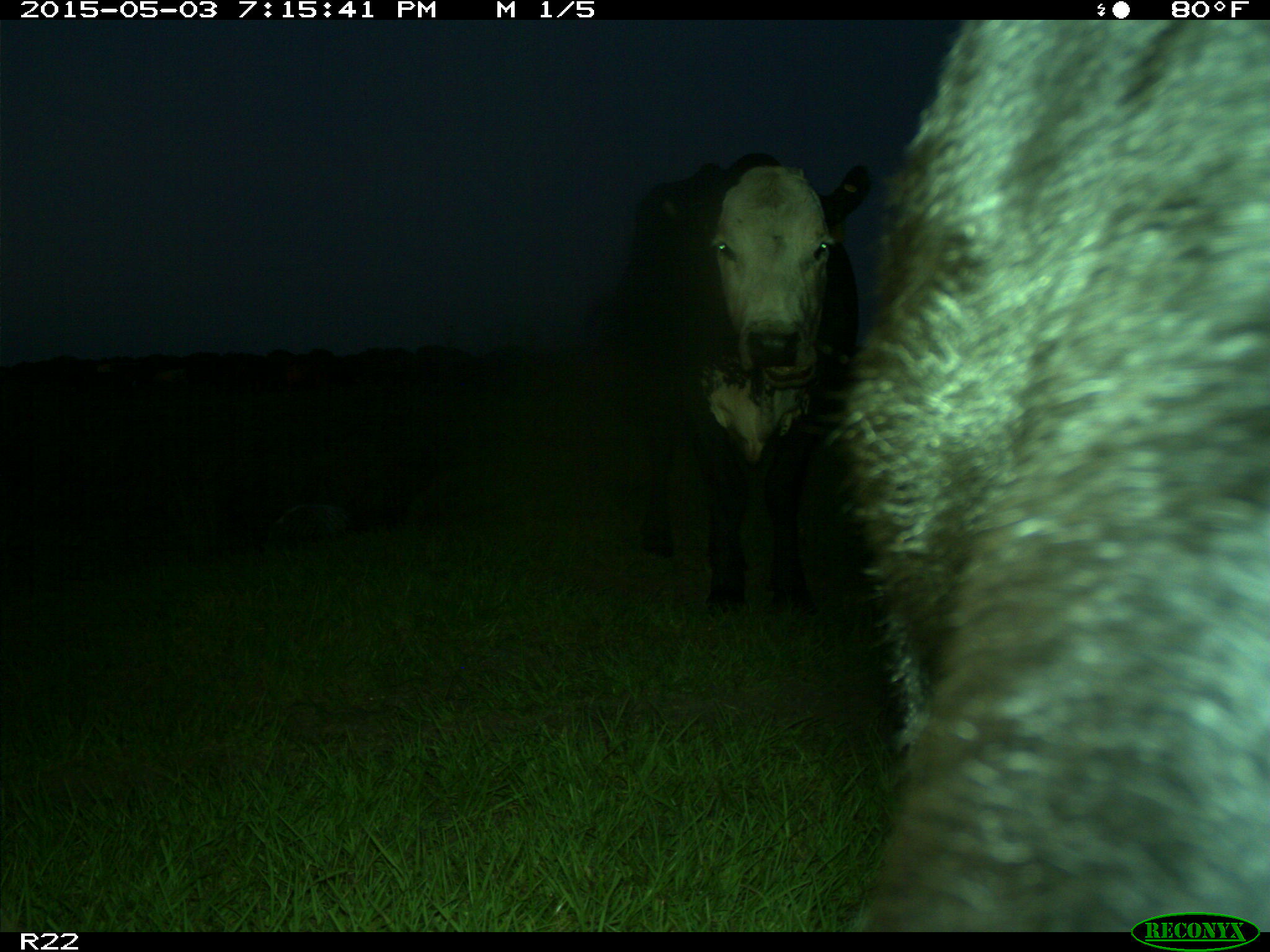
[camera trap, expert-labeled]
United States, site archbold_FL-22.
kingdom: Animalia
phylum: Chordata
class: Mammalia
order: Artiodactyla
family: Bovidae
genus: Bos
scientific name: Bos taurus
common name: domestic cow